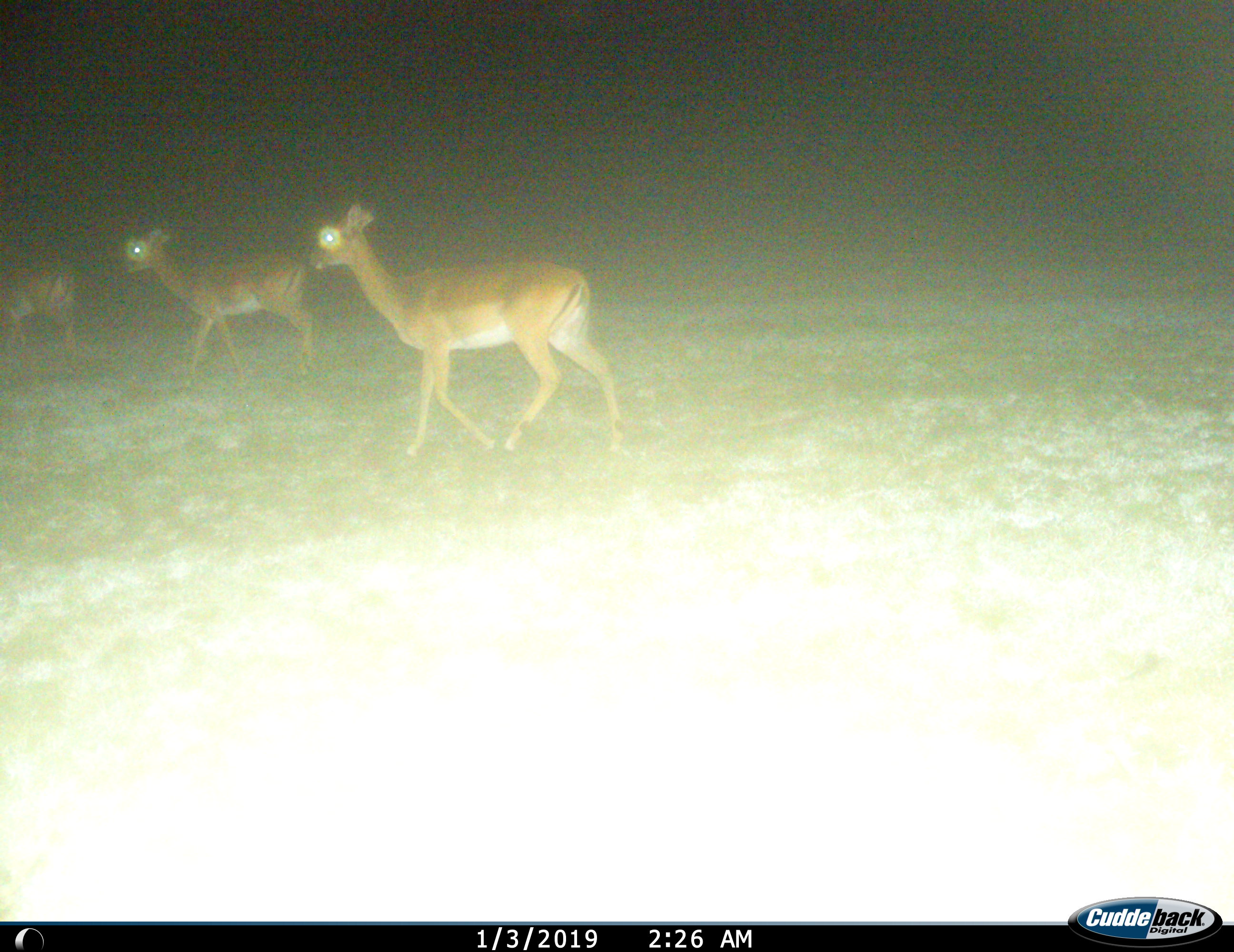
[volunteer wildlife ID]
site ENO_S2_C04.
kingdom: Animalia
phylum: Chordata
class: Mammalia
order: Artiodactyla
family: Bovidae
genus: Aepyceros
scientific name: Aepyceros melampus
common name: impala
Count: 3.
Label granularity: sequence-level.